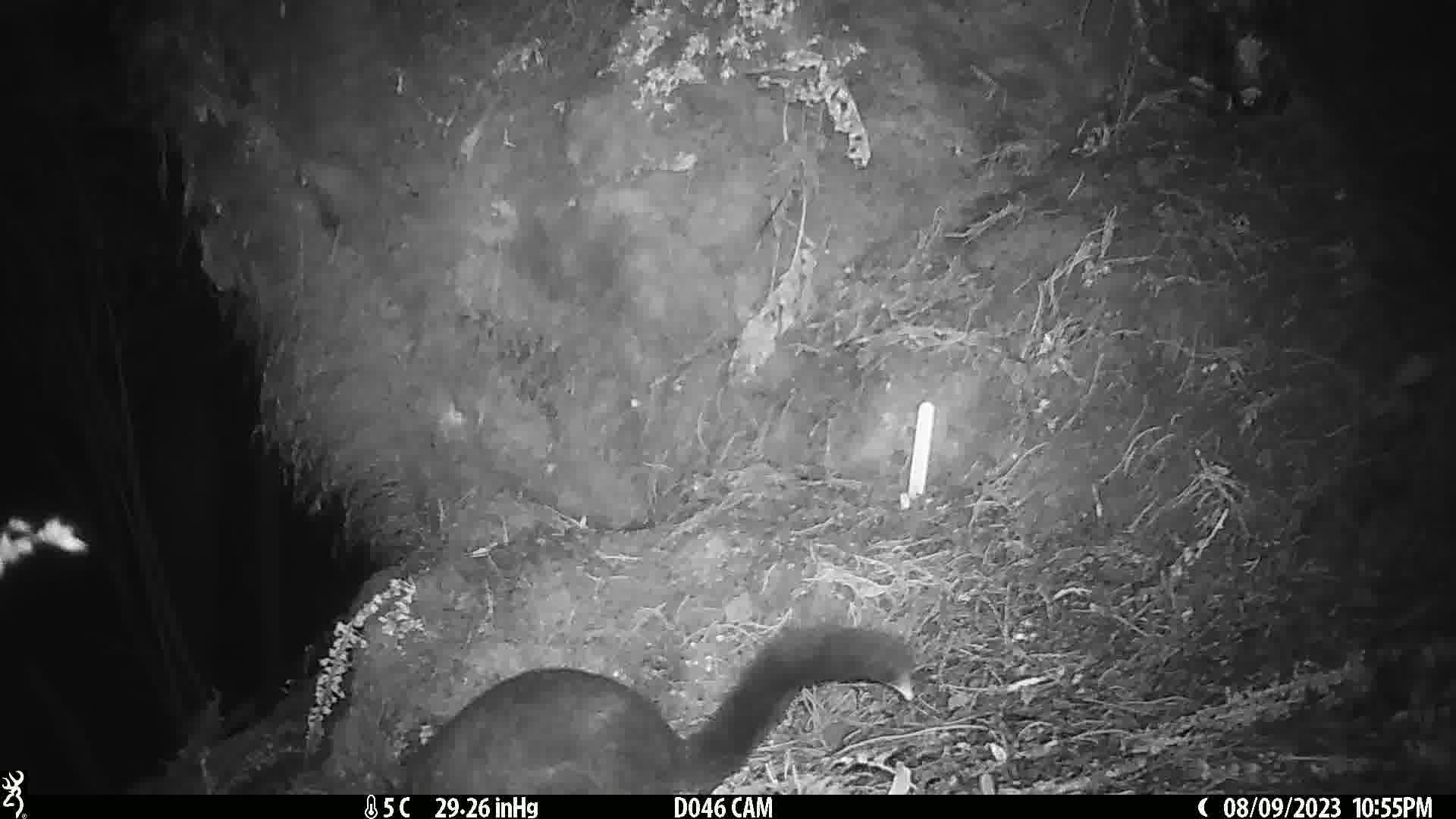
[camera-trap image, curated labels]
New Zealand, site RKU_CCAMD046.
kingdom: Animalia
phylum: Chordata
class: Mammalia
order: Diprotodontia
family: Phalangeridae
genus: Trichosurus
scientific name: Trichosurus vulpecula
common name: common brushtail possum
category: possum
Possum (common brushtail possum) (Trichosurus vulpecula).